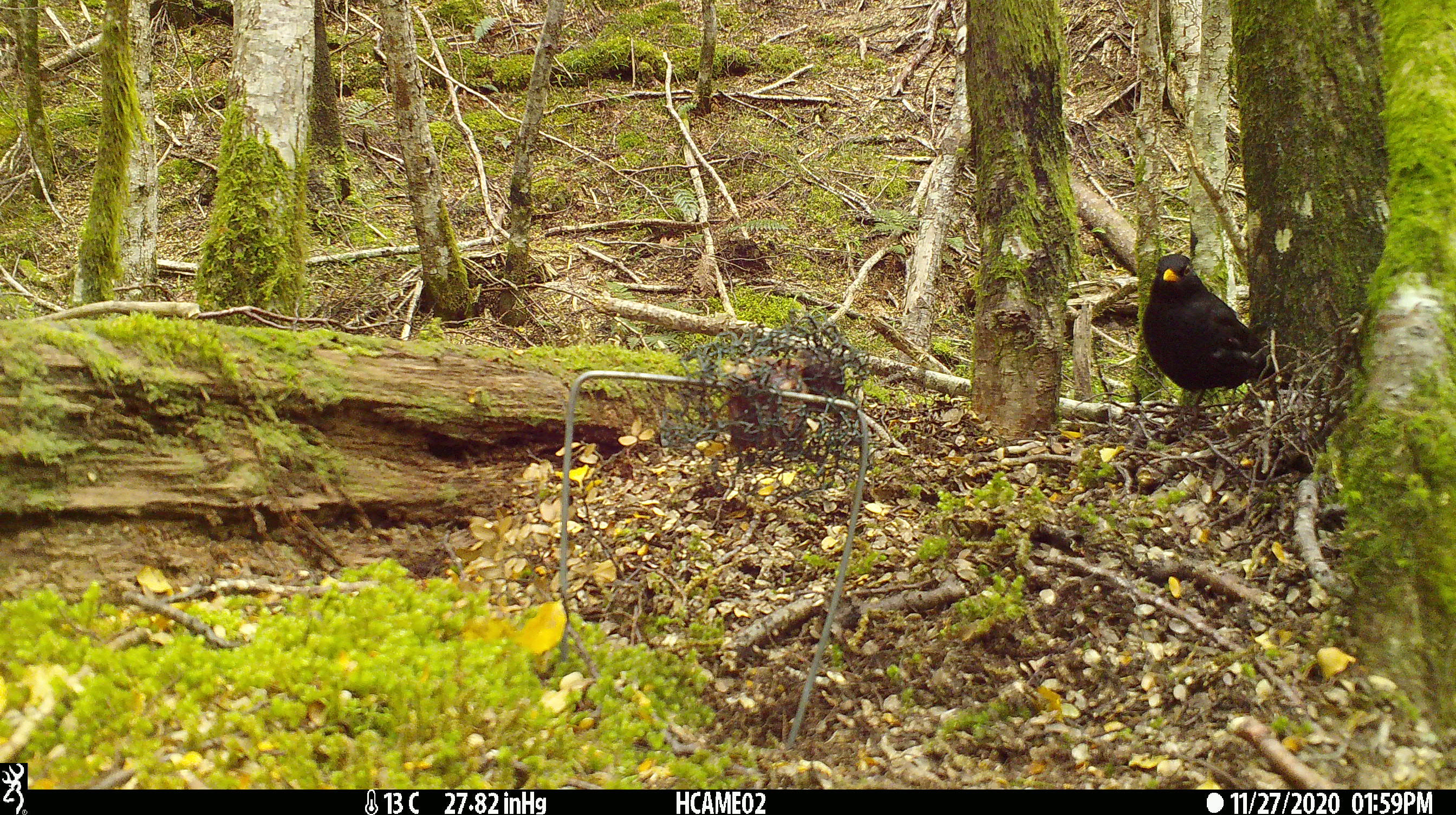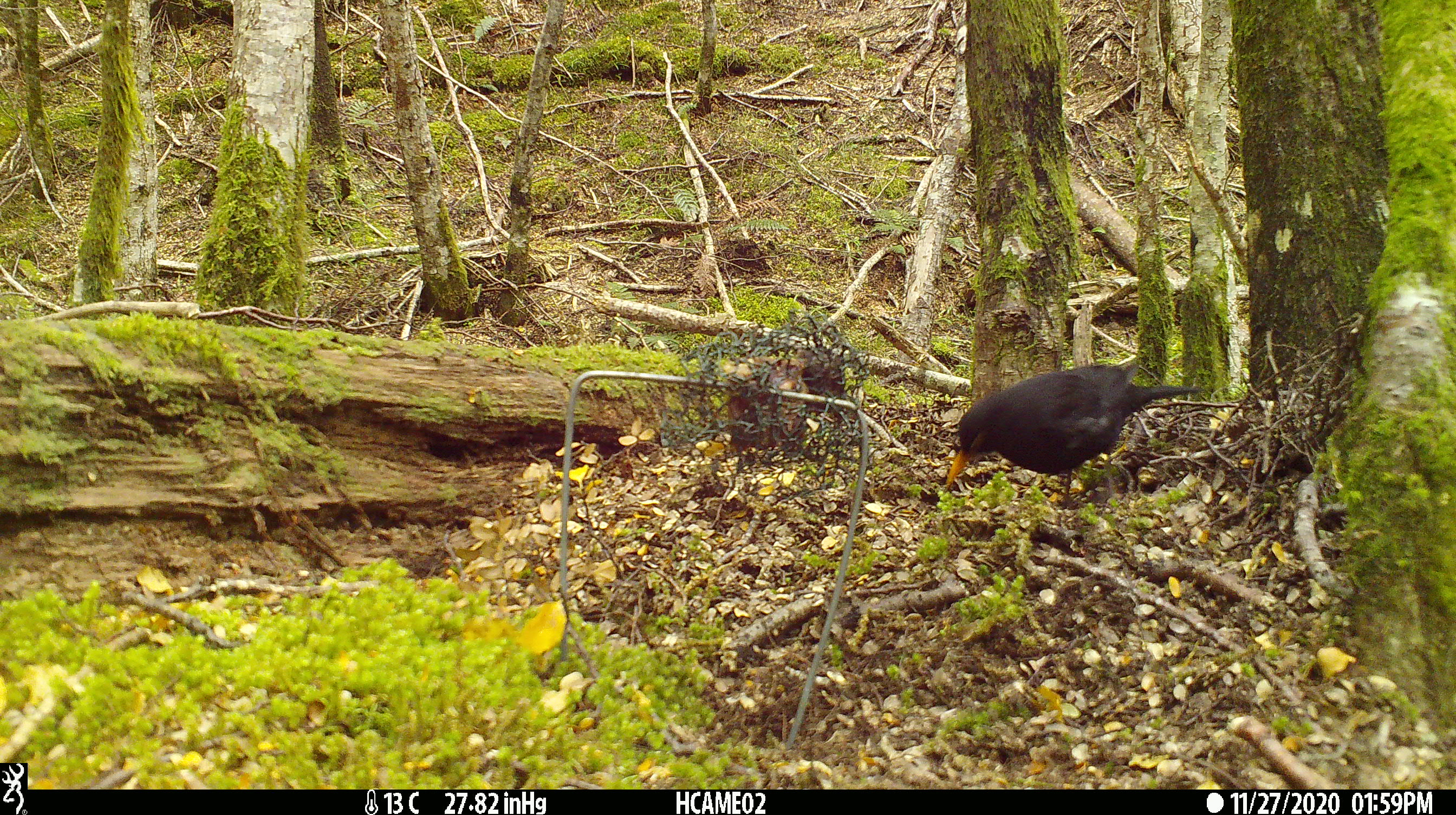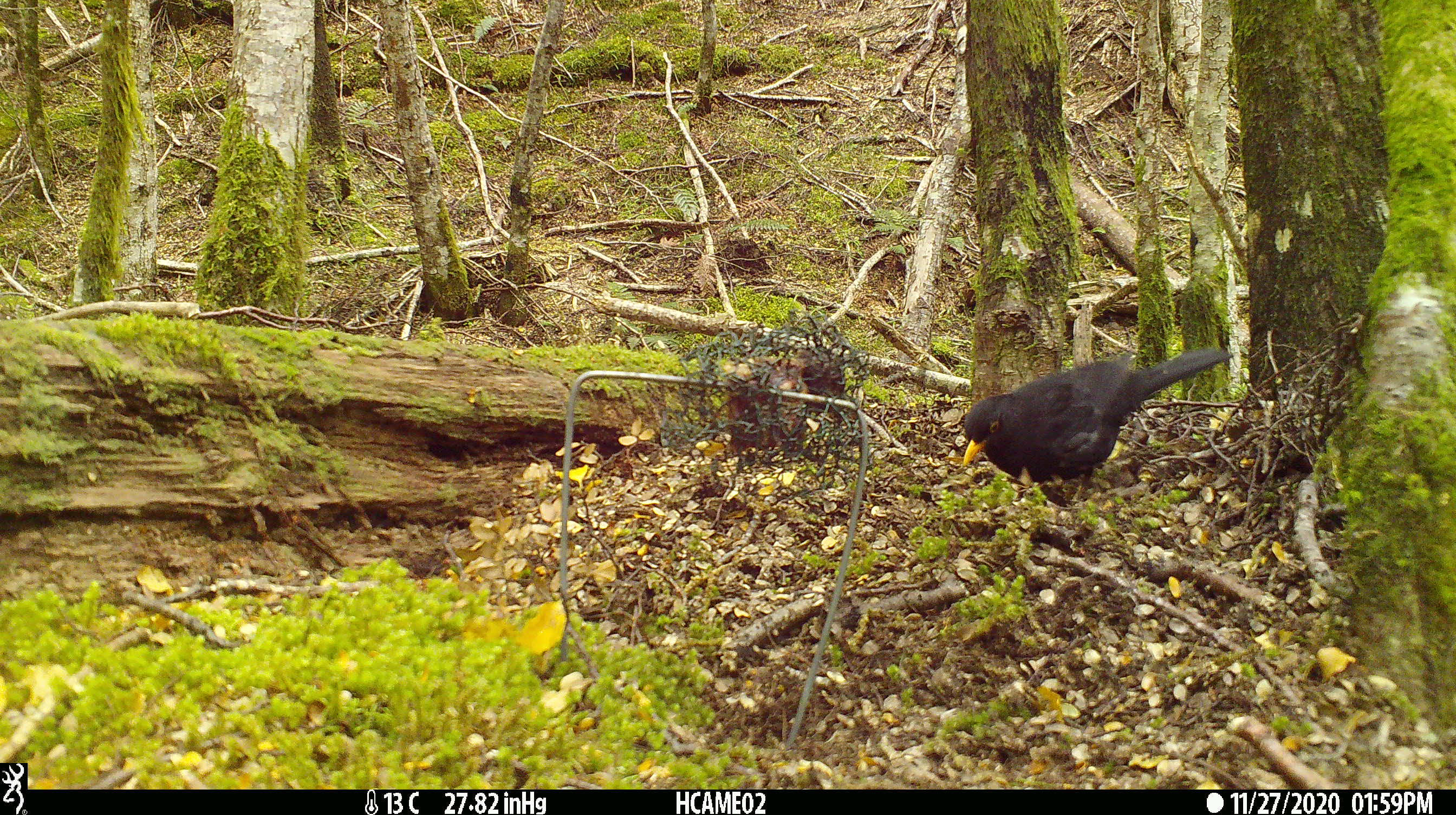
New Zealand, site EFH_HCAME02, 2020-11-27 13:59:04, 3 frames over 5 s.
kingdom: Animalia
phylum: Chordata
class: Aves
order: Passeriformes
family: Turdidae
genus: Turdus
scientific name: Turdus merula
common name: eurasian blackbird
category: blackbird